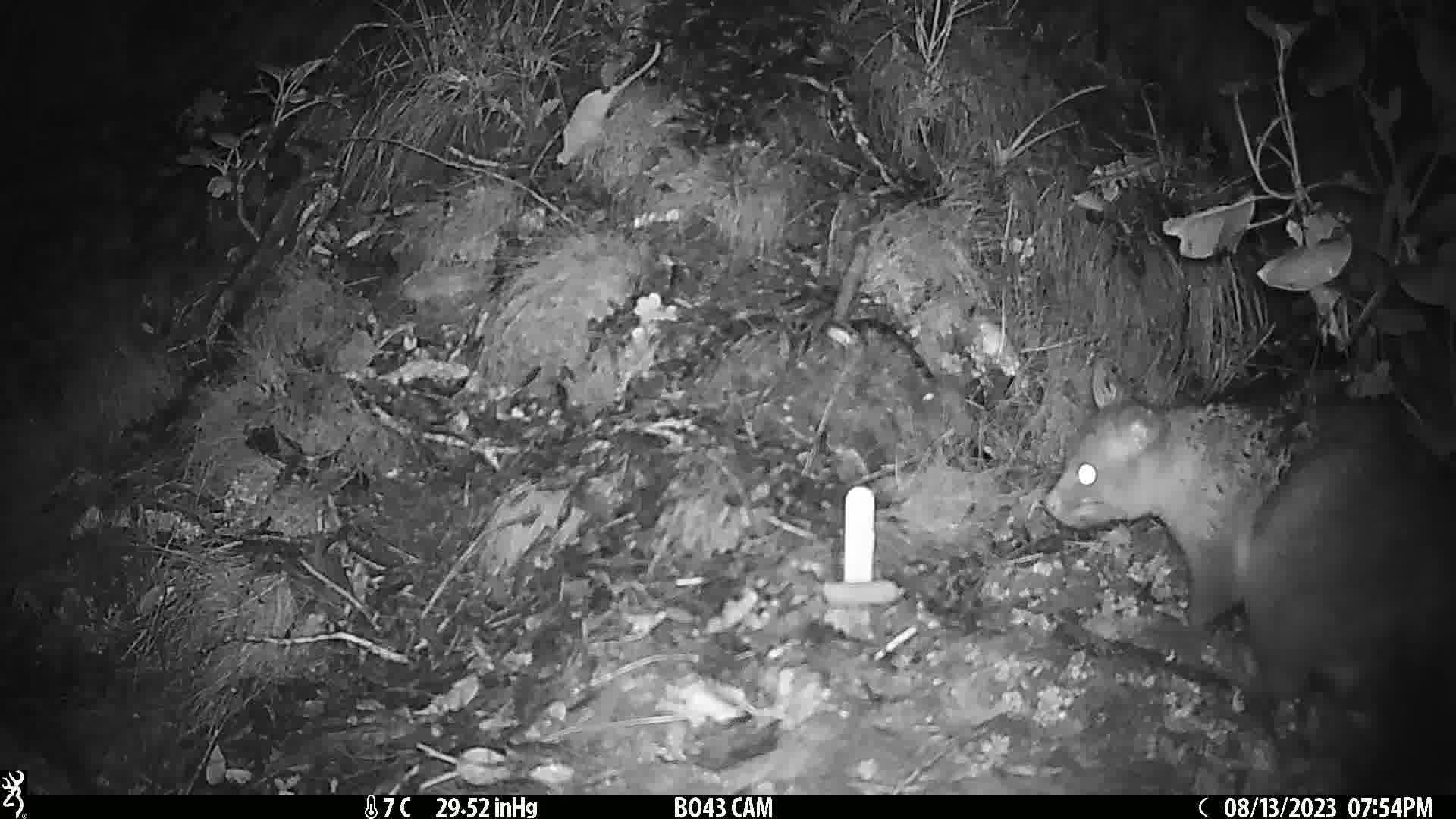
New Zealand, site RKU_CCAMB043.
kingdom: Animalia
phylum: Chordata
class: Mammalia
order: Diprotodontia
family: Phalangeridae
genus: Trichosurus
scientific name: Trichosurus vulpecula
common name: common brushtail possum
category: possum